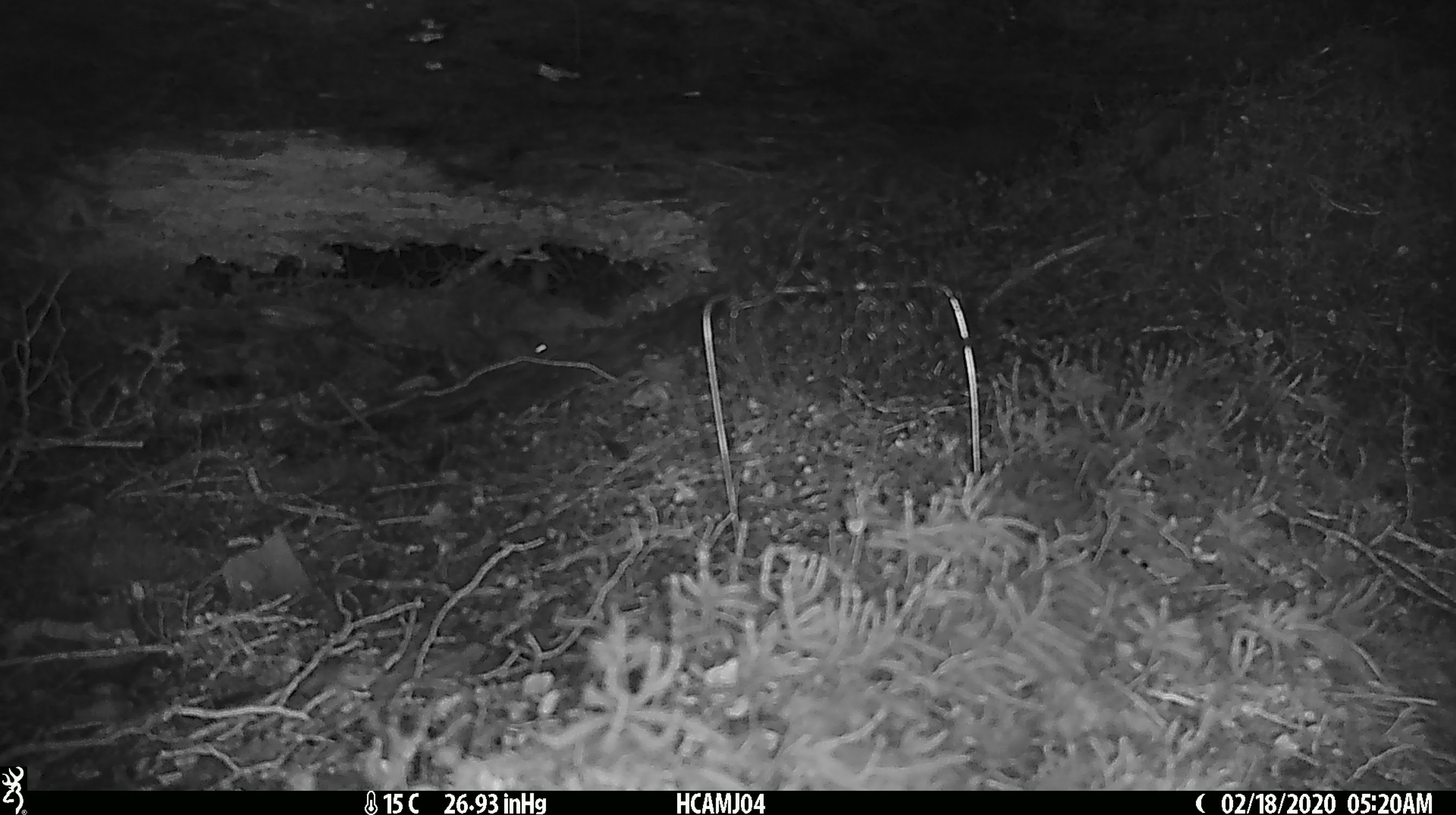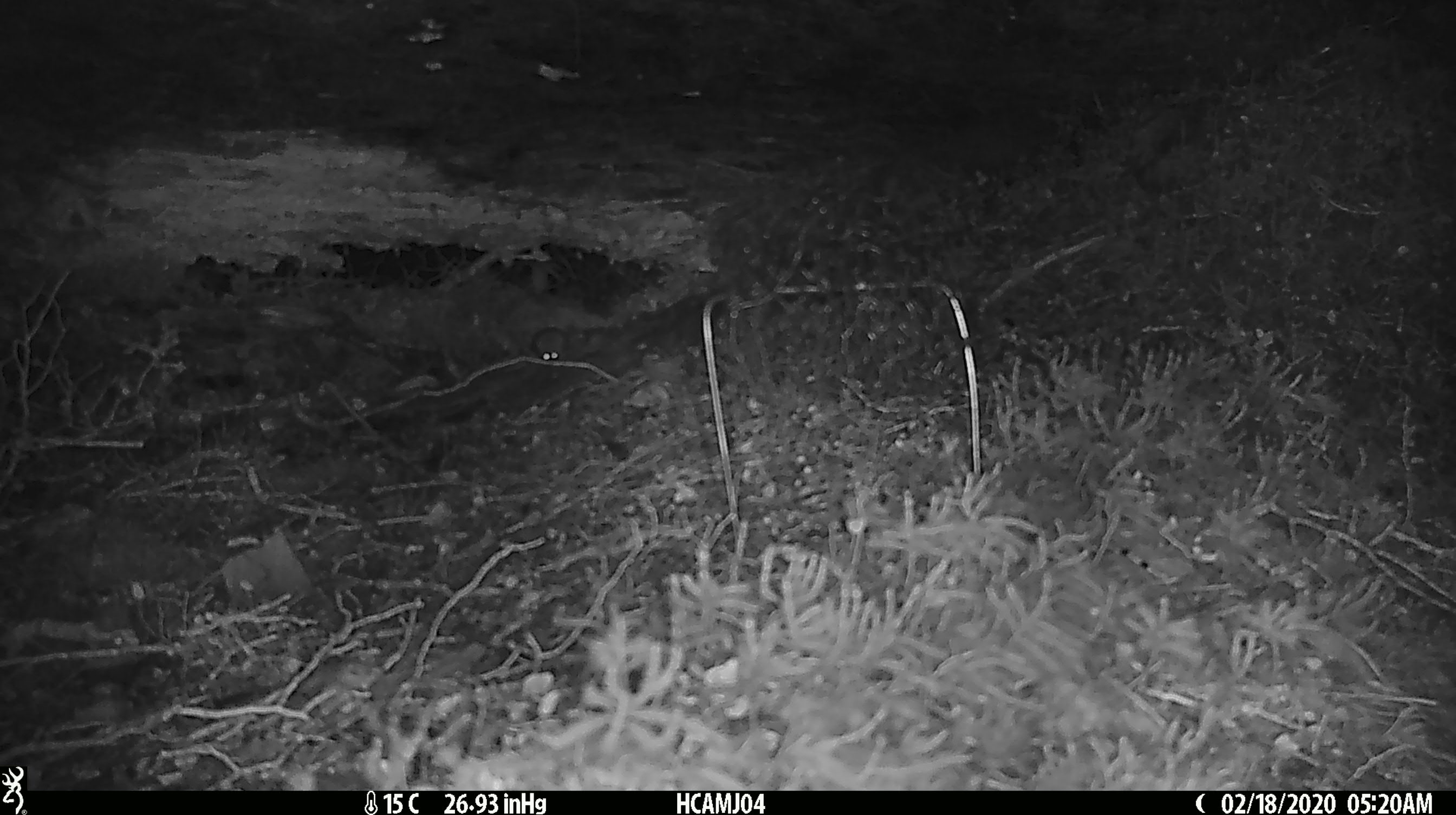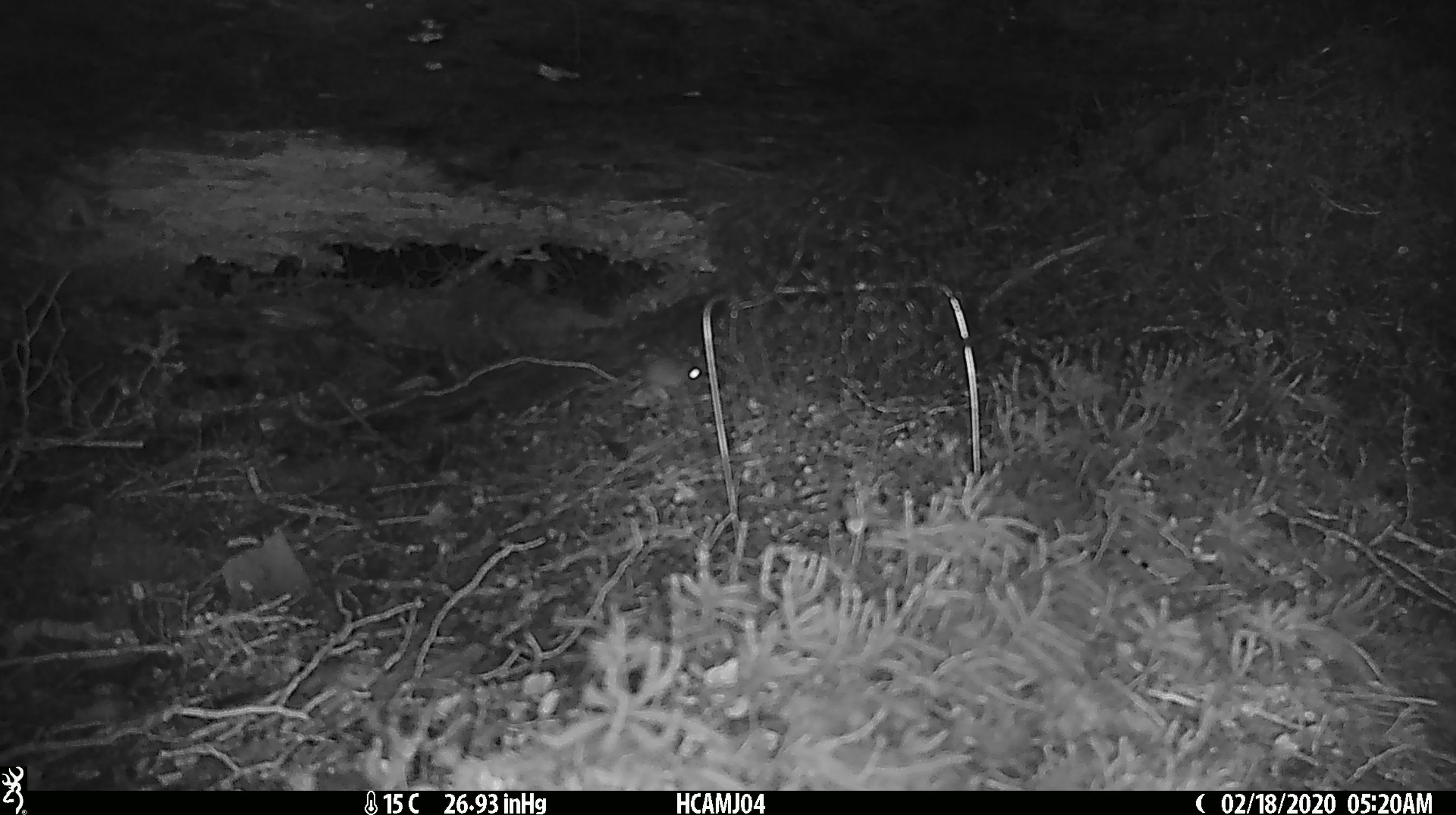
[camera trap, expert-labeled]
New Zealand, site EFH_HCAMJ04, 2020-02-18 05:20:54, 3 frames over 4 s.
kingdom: Animalia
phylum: Chordata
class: Mammalia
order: Rodentia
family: Muridae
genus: Mus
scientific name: Mus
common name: mouse